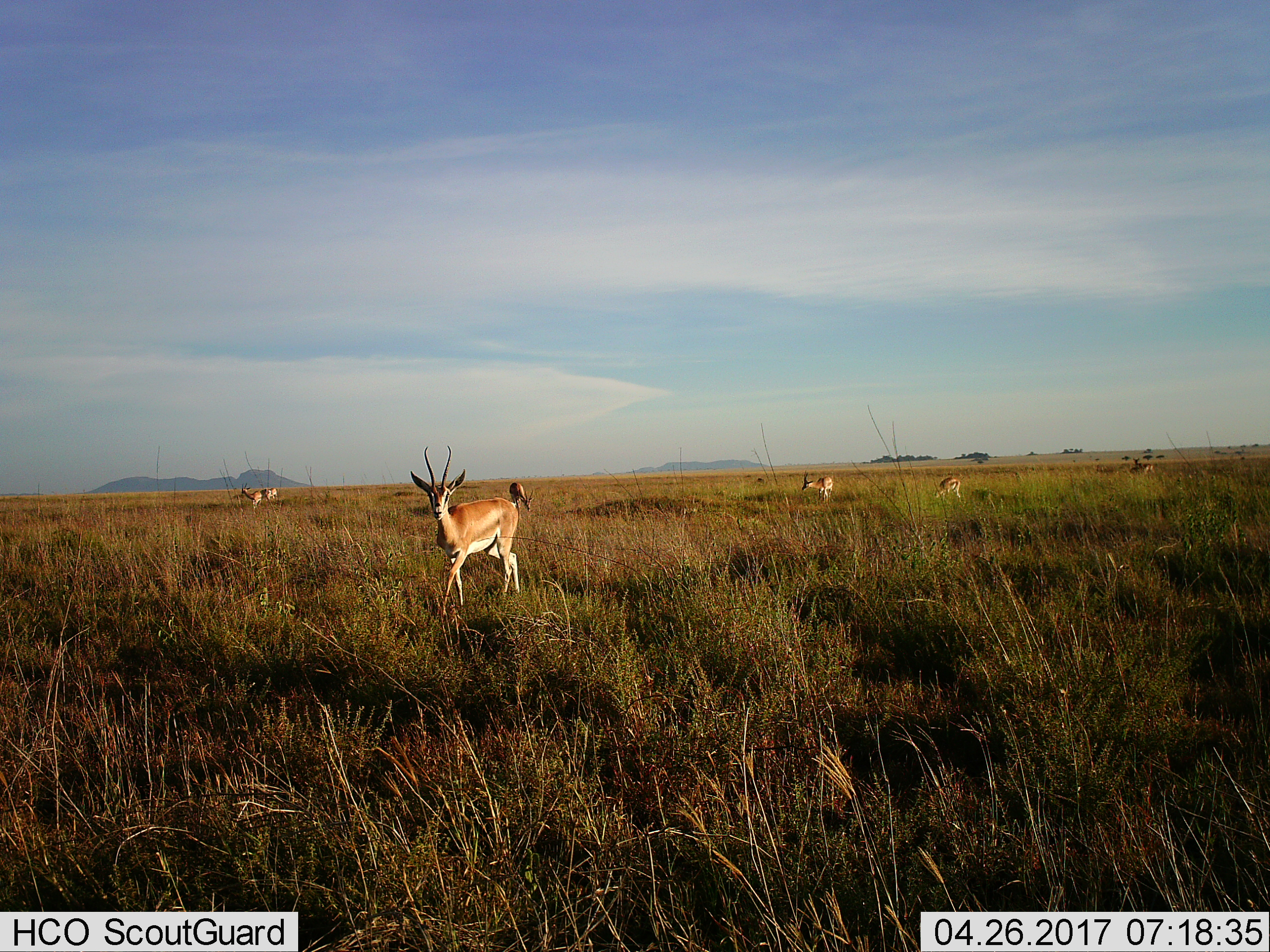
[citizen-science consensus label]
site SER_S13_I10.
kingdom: Animalia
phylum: Chordata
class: Mammalia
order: Artiodactyla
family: Bovidae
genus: Nanger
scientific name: Nanger granti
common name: grant's gazelle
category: gazellegrants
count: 6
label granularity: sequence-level